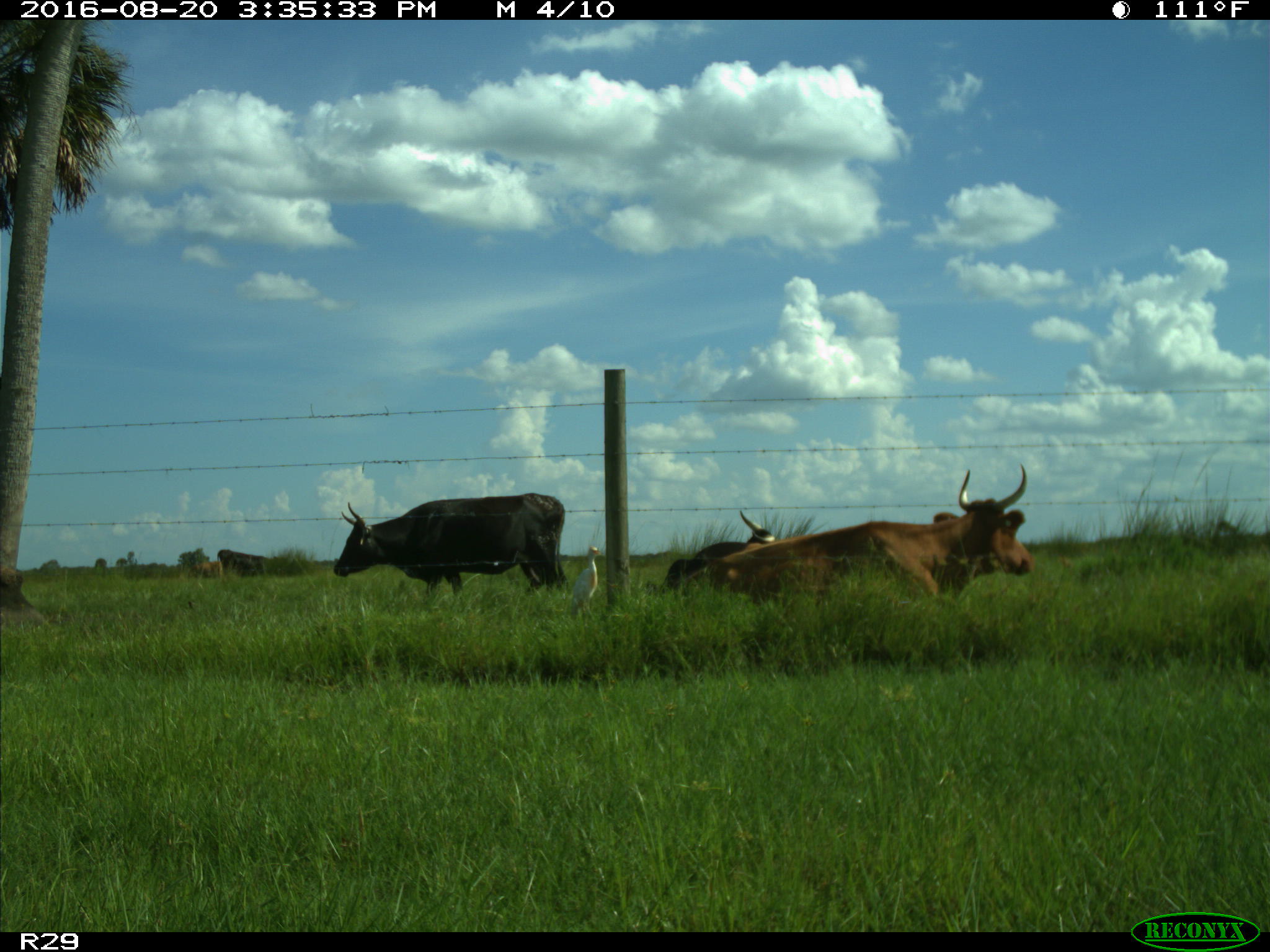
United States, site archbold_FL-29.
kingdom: Animalia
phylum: Chordata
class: Mammalia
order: Artiodactyla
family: Bovidae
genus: Bos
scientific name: Bos taurus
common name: domestic cow